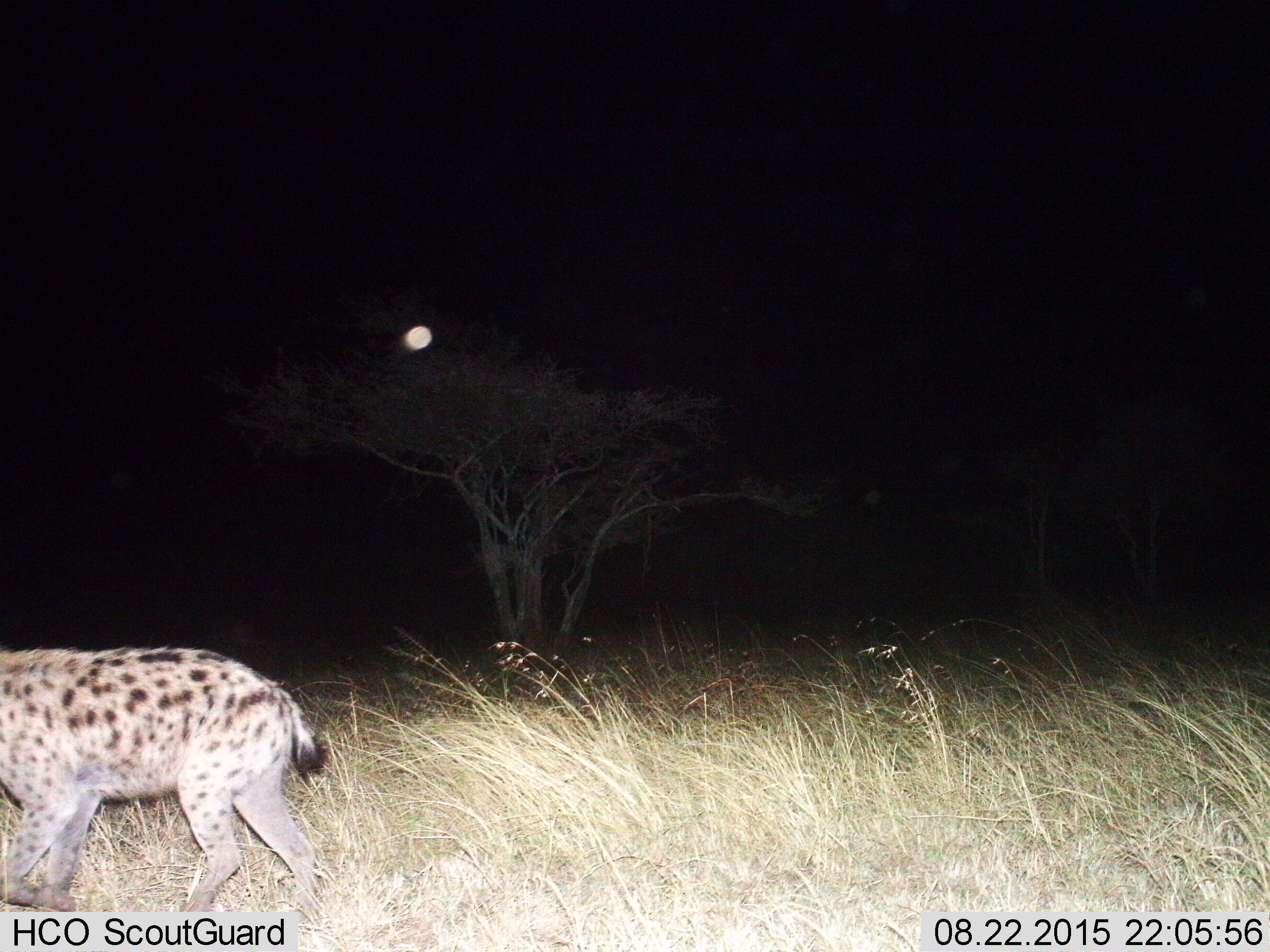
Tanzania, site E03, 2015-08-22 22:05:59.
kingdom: Animalia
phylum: Chordata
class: Mammalia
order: Carnivora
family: Hyaenidae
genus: Crocuta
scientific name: Crocuta crocuta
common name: spotted hyena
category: hyenaspotted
Hyenaspotted (spotted hyena) (Crocuta crocuta), count 1. Behavior (volunteer vote fractions): standing 24%, resting 0%, moving 82%, interacting 0%. Young present (vote fraction): 0%. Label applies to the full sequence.